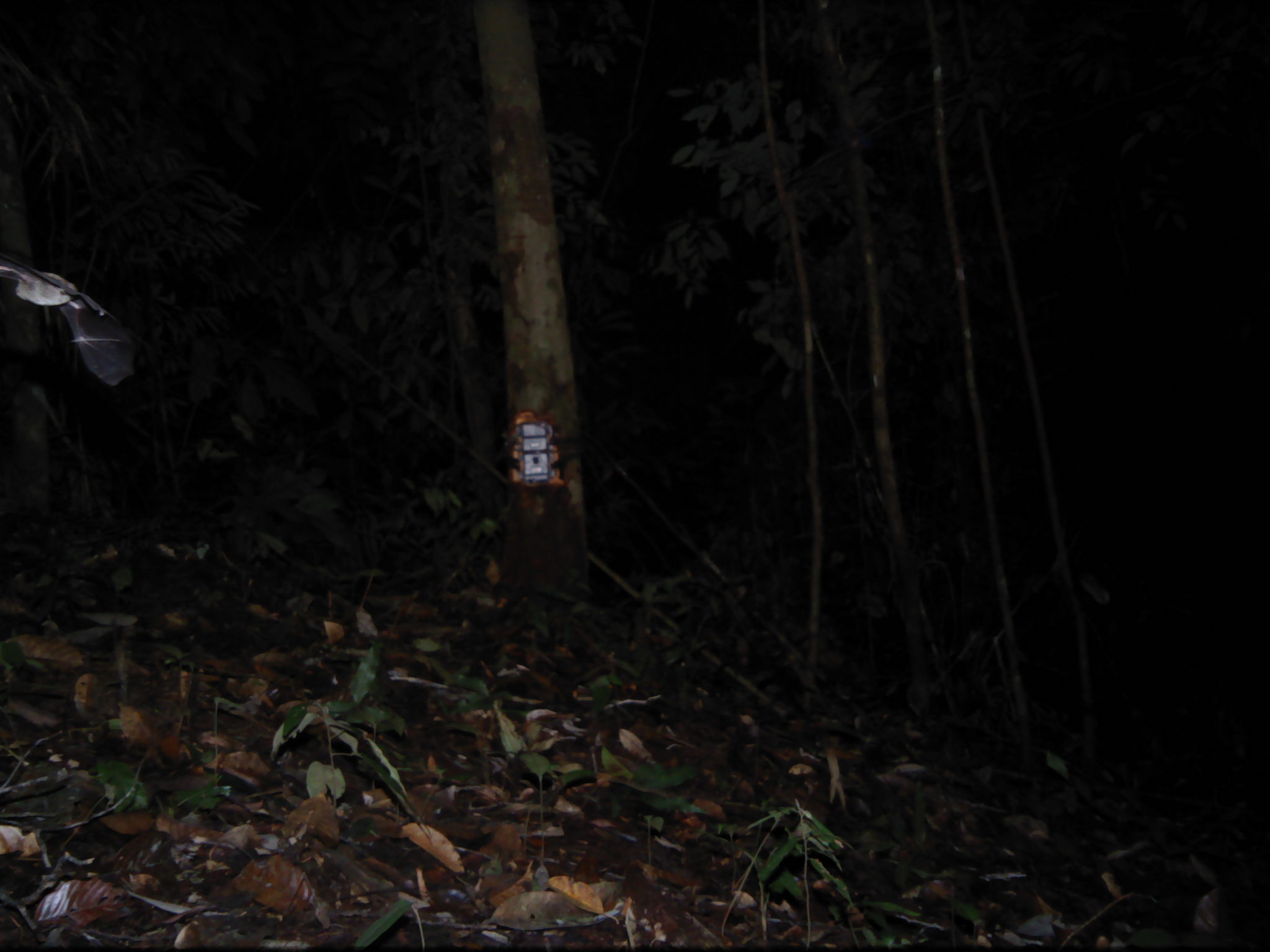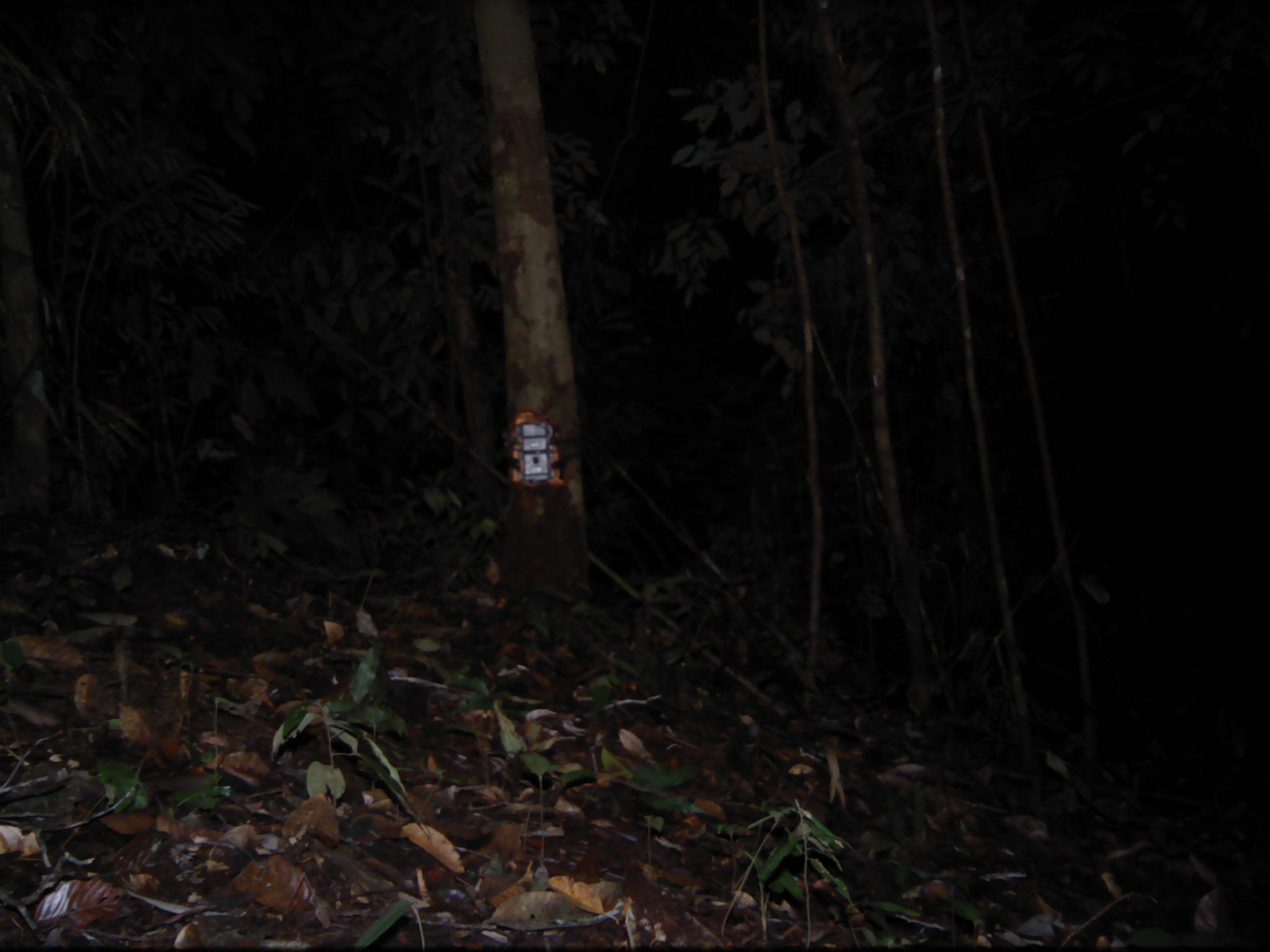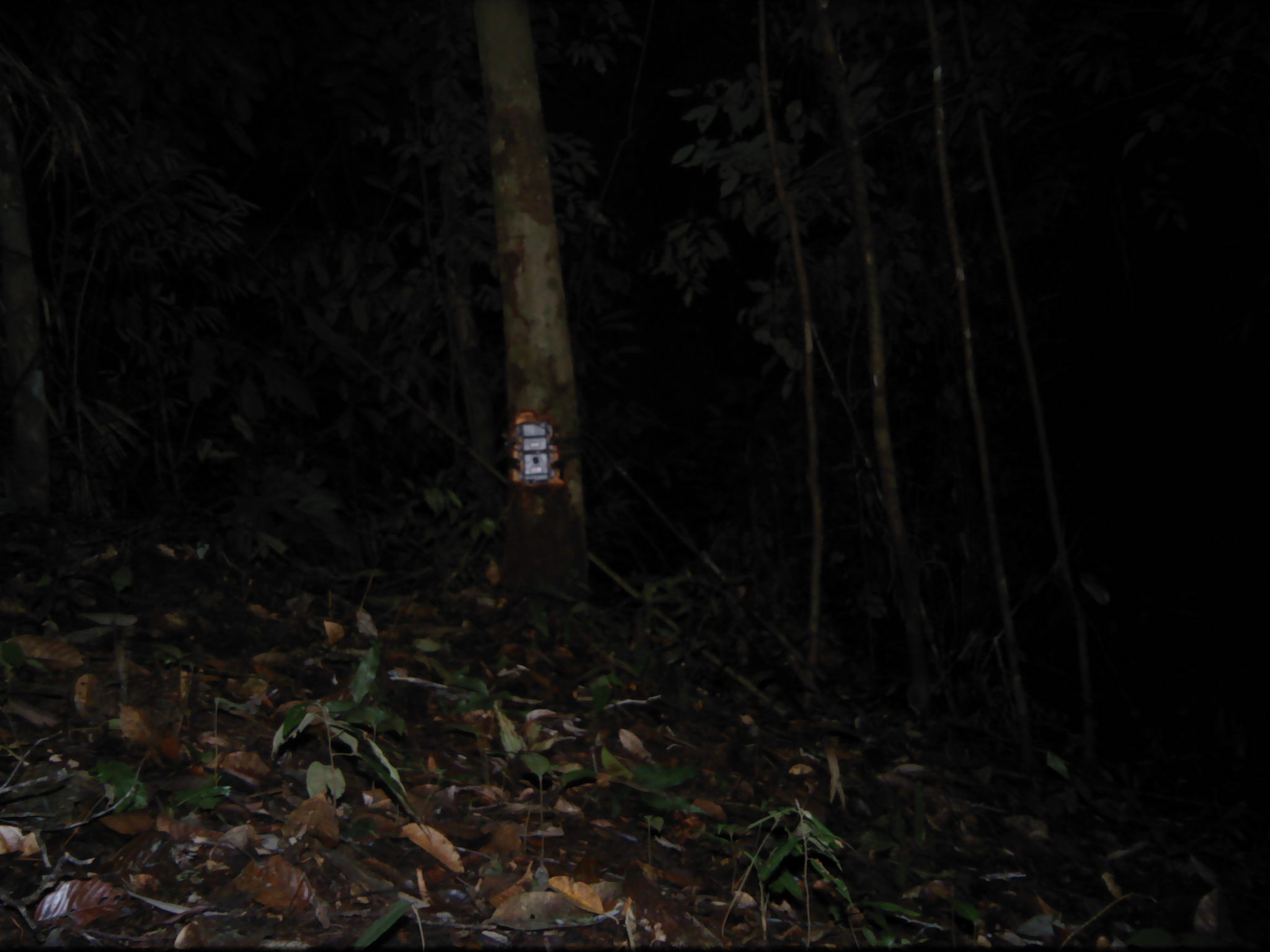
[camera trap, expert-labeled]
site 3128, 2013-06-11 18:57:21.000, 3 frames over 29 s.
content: unidentified animal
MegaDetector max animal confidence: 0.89